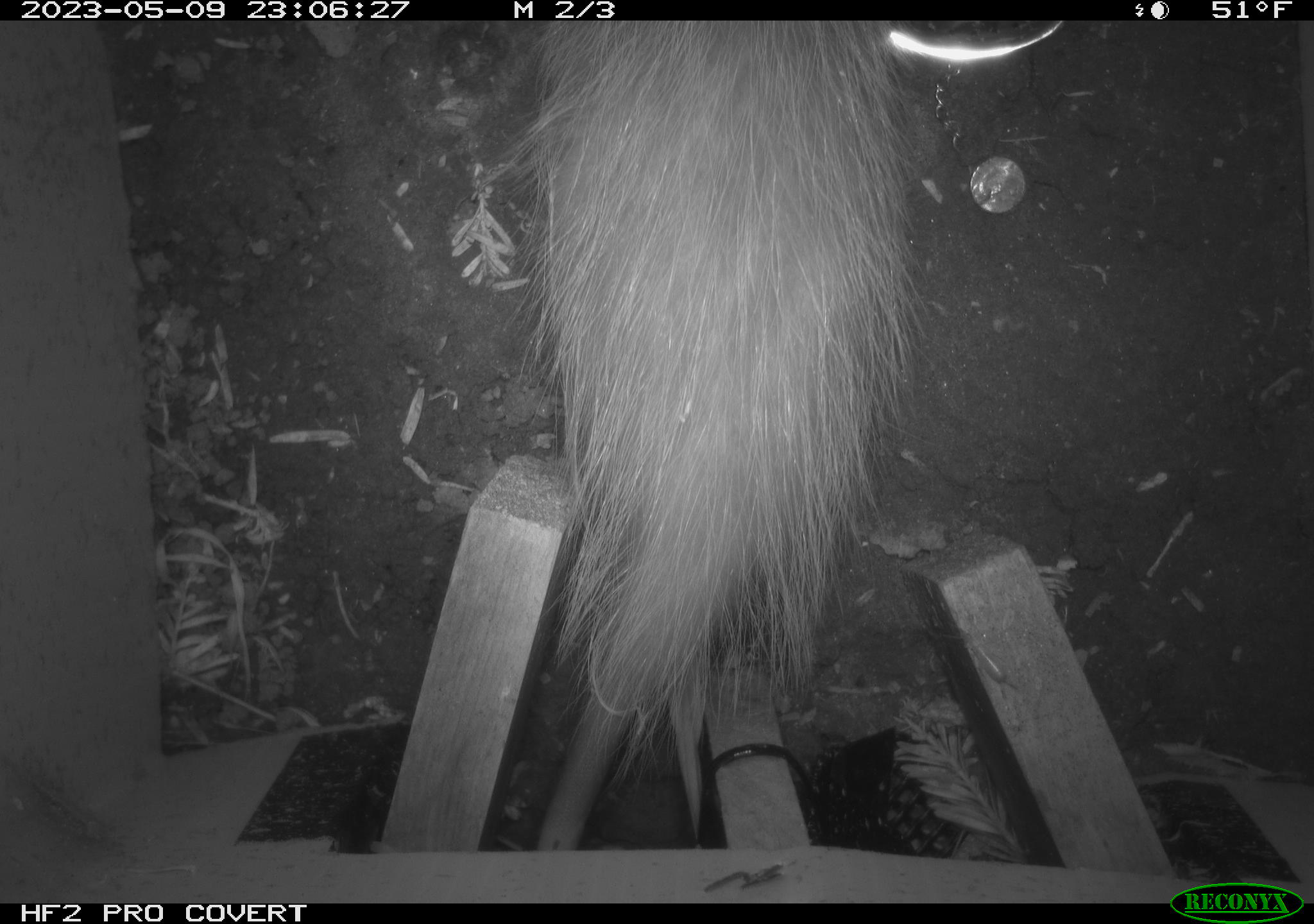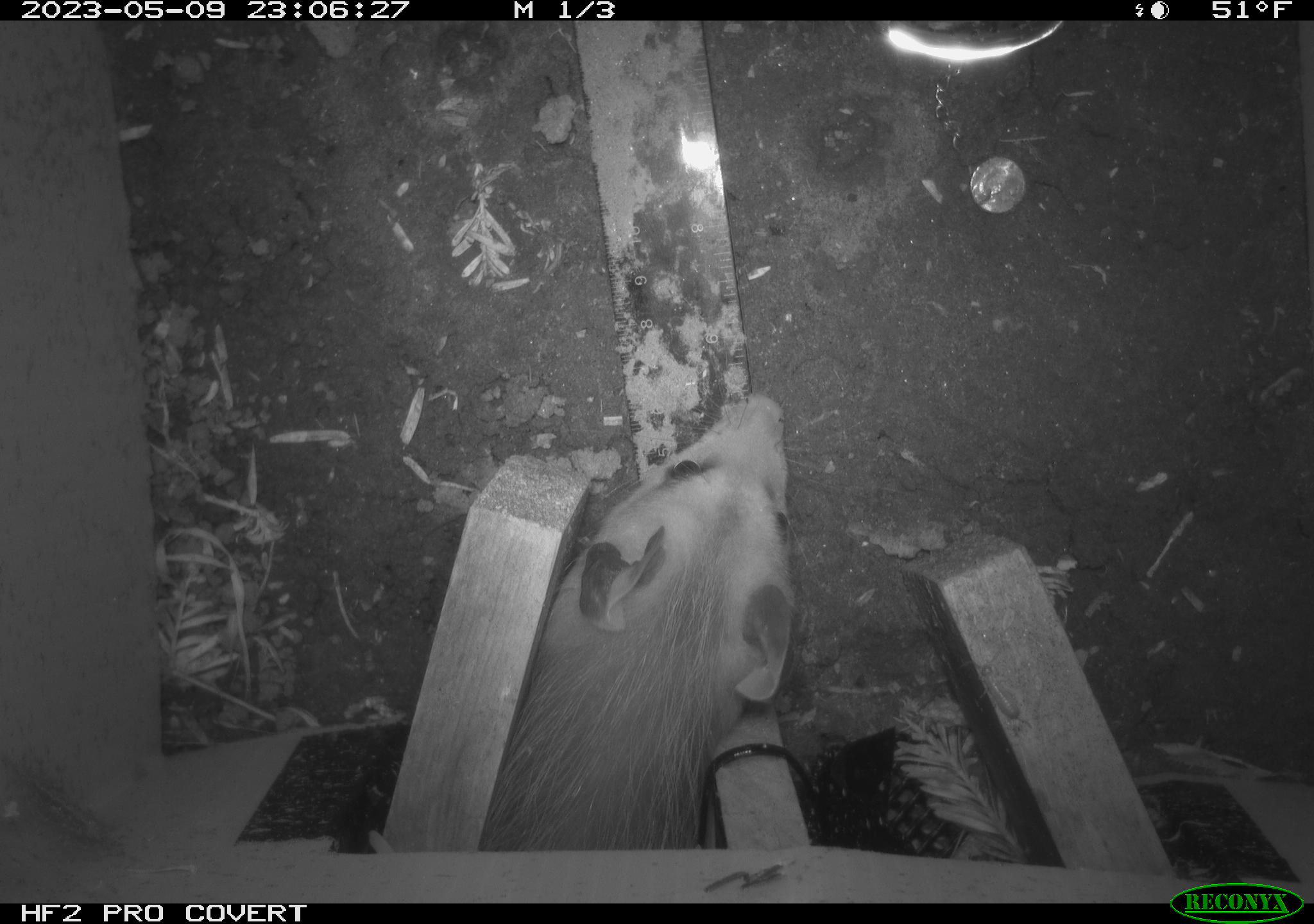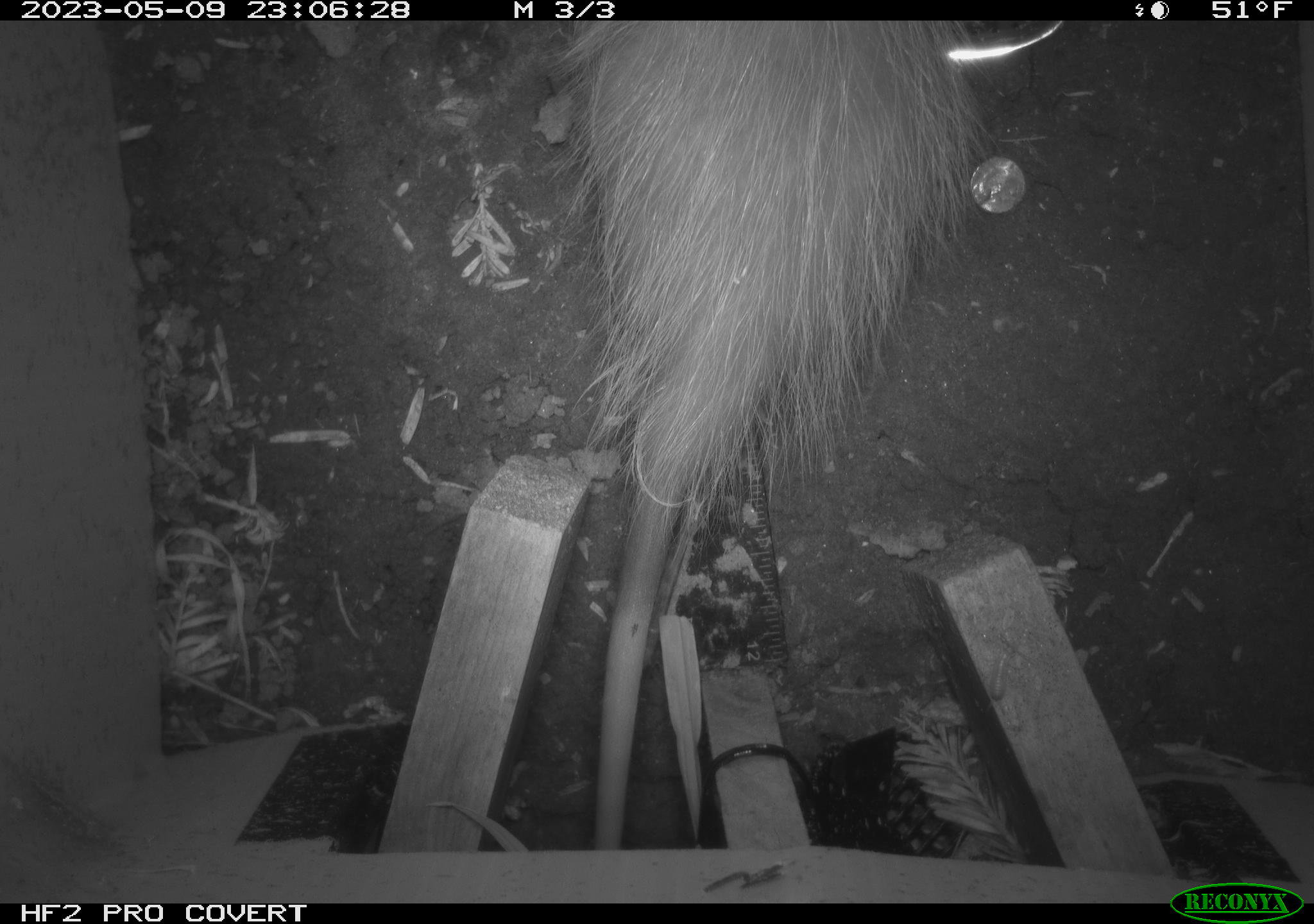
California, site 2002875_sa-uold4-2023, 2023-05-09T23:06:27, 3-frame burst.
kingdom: Animalia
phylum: Chordata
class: Mammalia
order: Didelphimorphia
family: Didelphidae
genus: Didelphis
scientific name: Didelphis virginiana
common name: virginia opossum